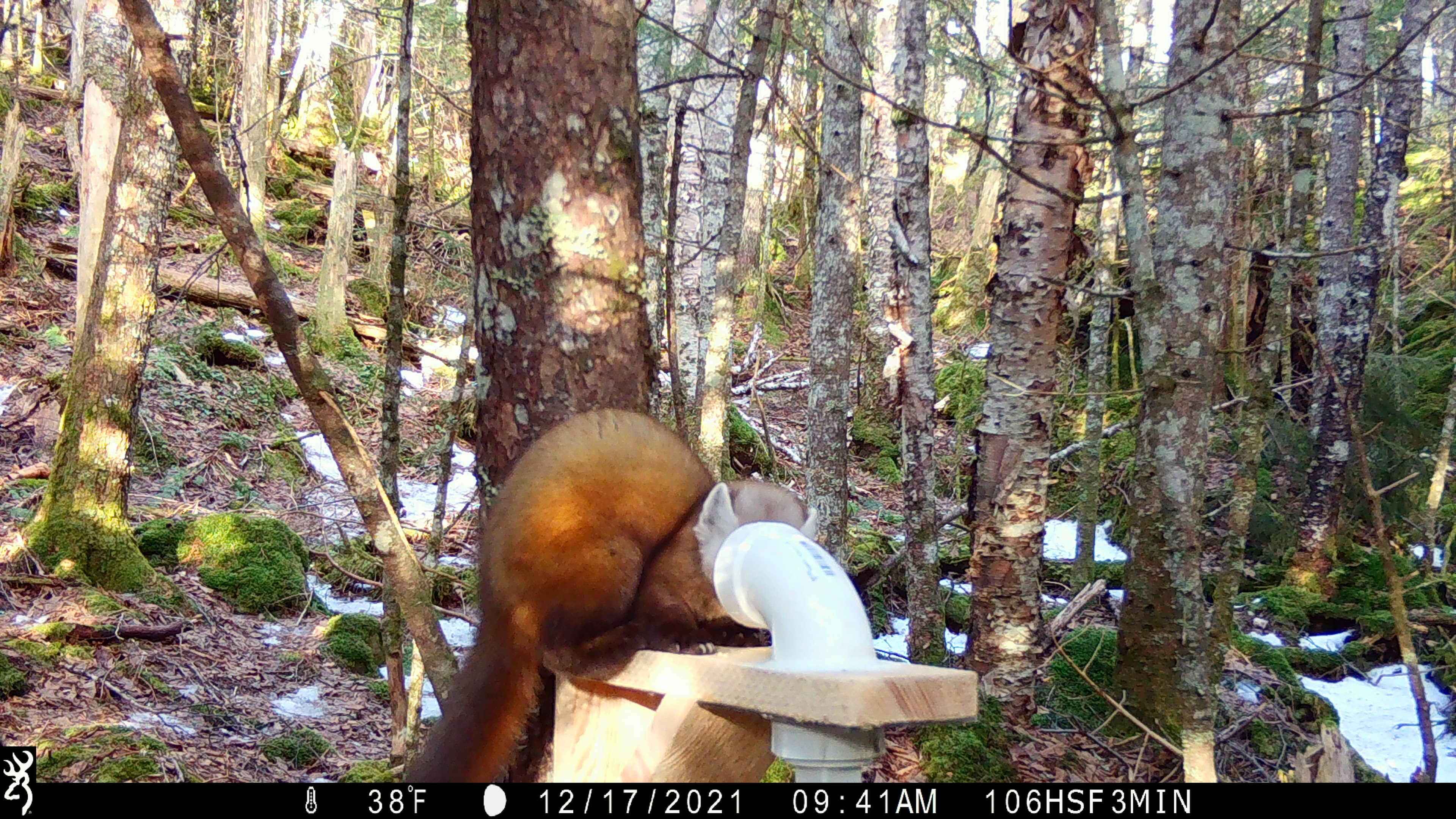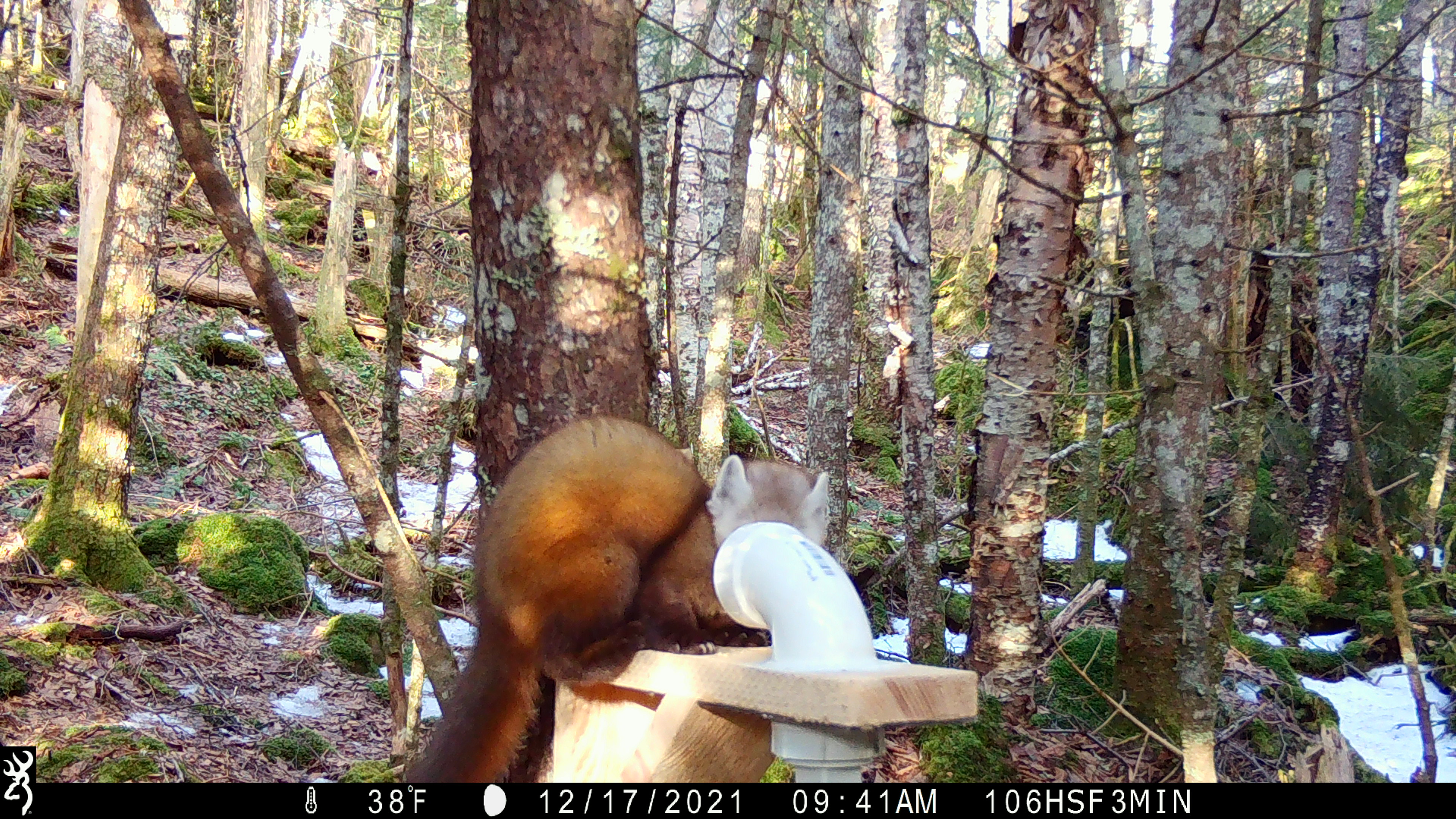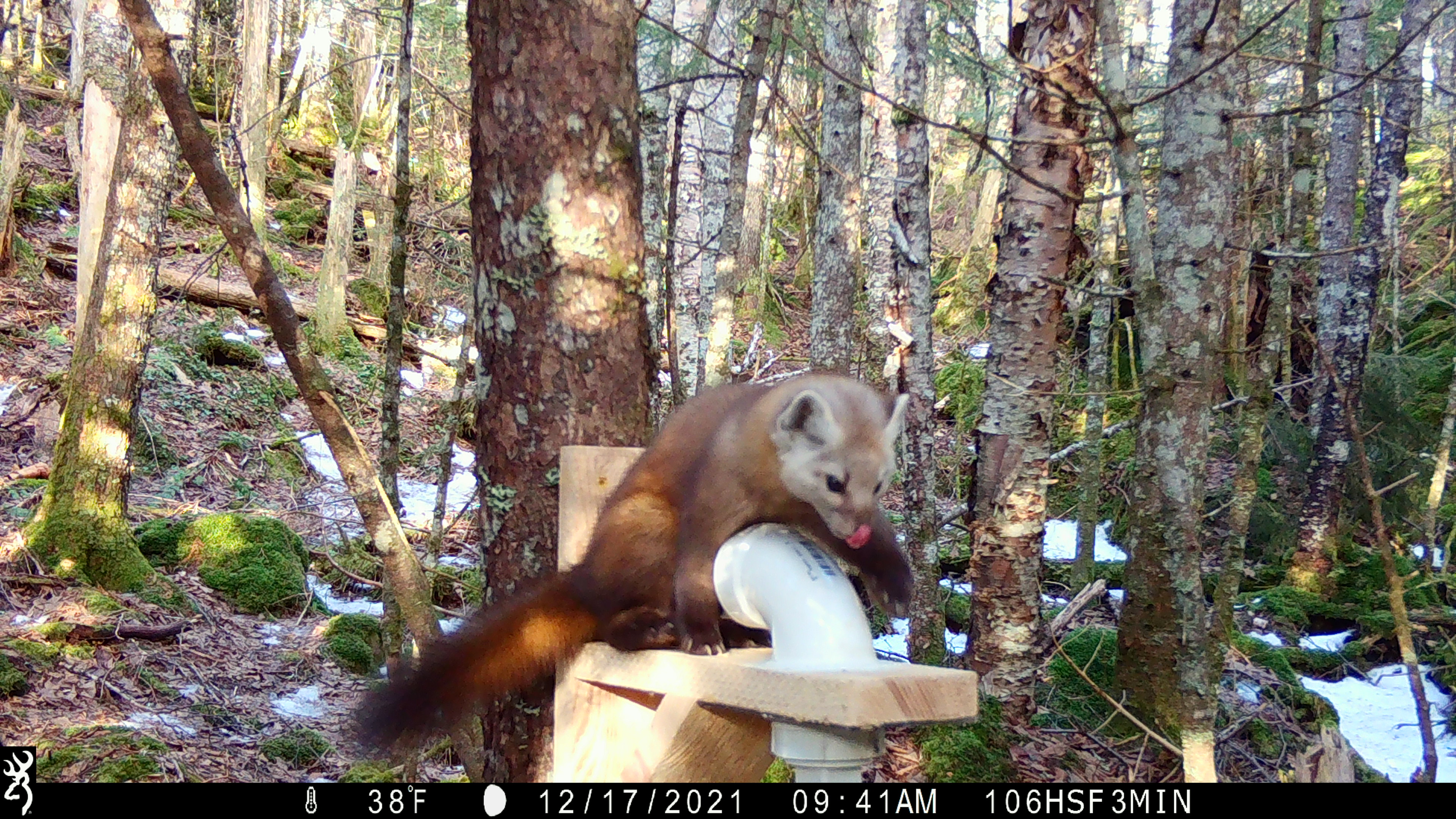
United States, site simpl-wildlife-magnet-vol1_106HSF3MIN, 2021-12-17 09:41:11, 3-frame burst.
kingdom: Animalia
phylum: Chordata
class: Mammalia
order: Carnivora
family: Mustelidae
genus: Martes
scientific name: Martes americana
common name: american marten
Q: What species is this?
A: American marten (Martes americana).